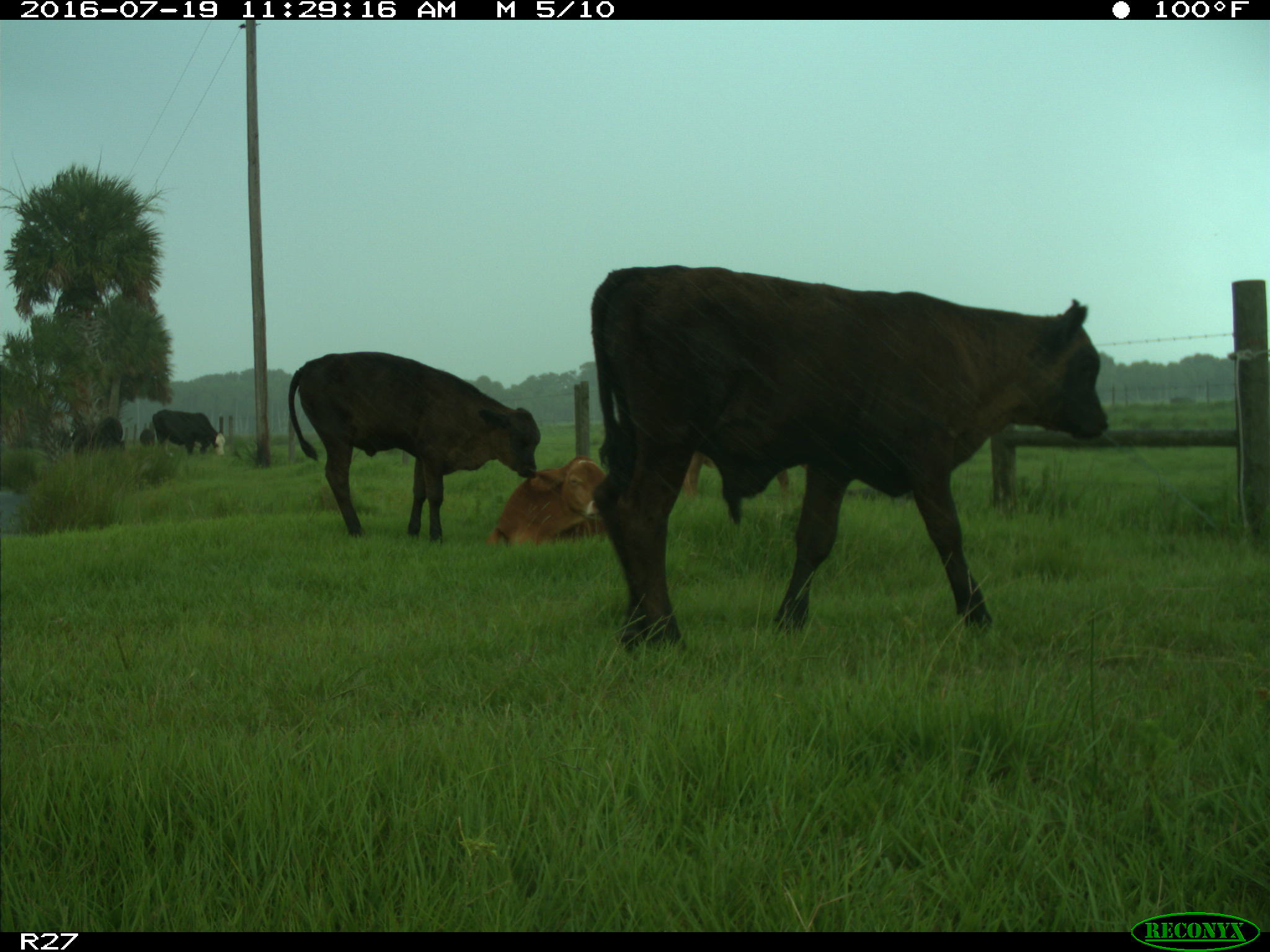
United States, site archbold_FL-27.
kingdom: Animalia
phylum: Chordata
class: Mammalia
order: Artiodactyla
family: Bovidae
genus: Bos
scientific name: Bos taurus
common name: domestic cow